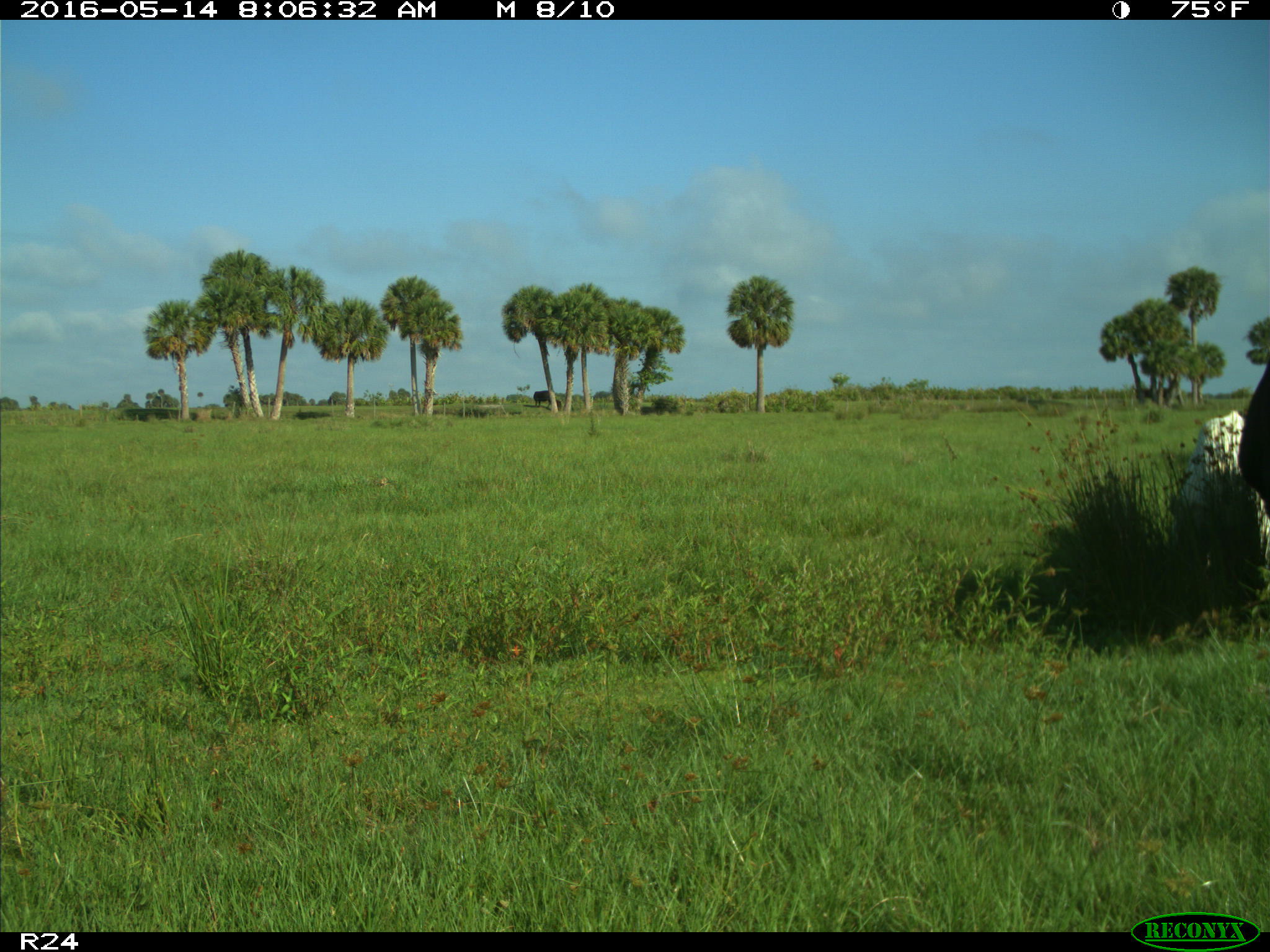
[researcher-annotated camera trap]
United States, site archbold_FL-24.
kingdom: Animalia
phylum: Chordata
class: Mammalia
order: Artiodactyla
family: Bovidae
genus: Bos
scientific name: Bos taurus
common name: domestic cow